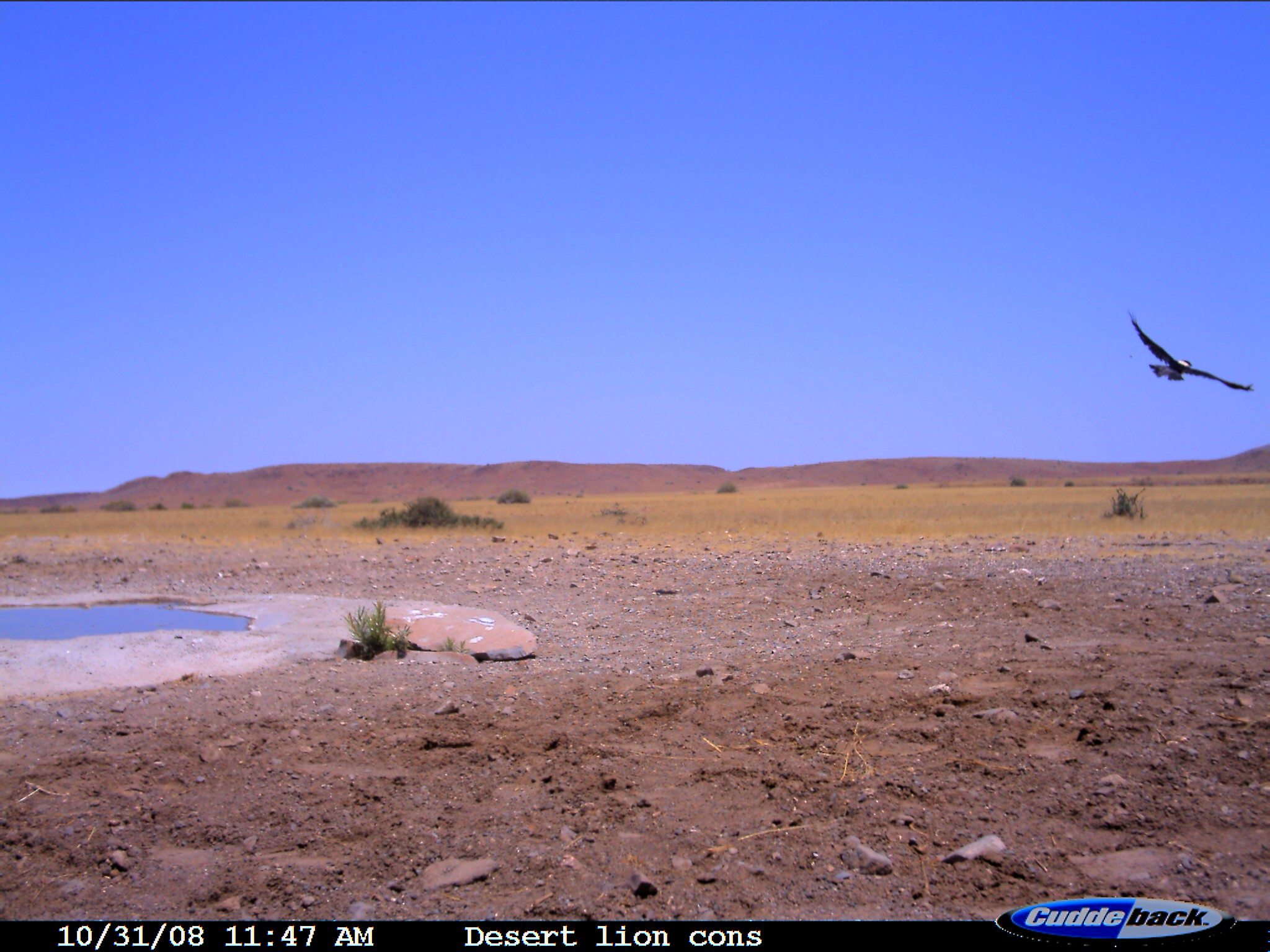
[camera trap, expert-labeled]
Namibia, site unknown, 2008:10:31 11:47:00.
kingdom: Animalia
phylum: Chordata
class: Aves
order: Passeriformes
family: Corvidae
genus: Corvus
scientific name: Corvus albus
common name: pied crow